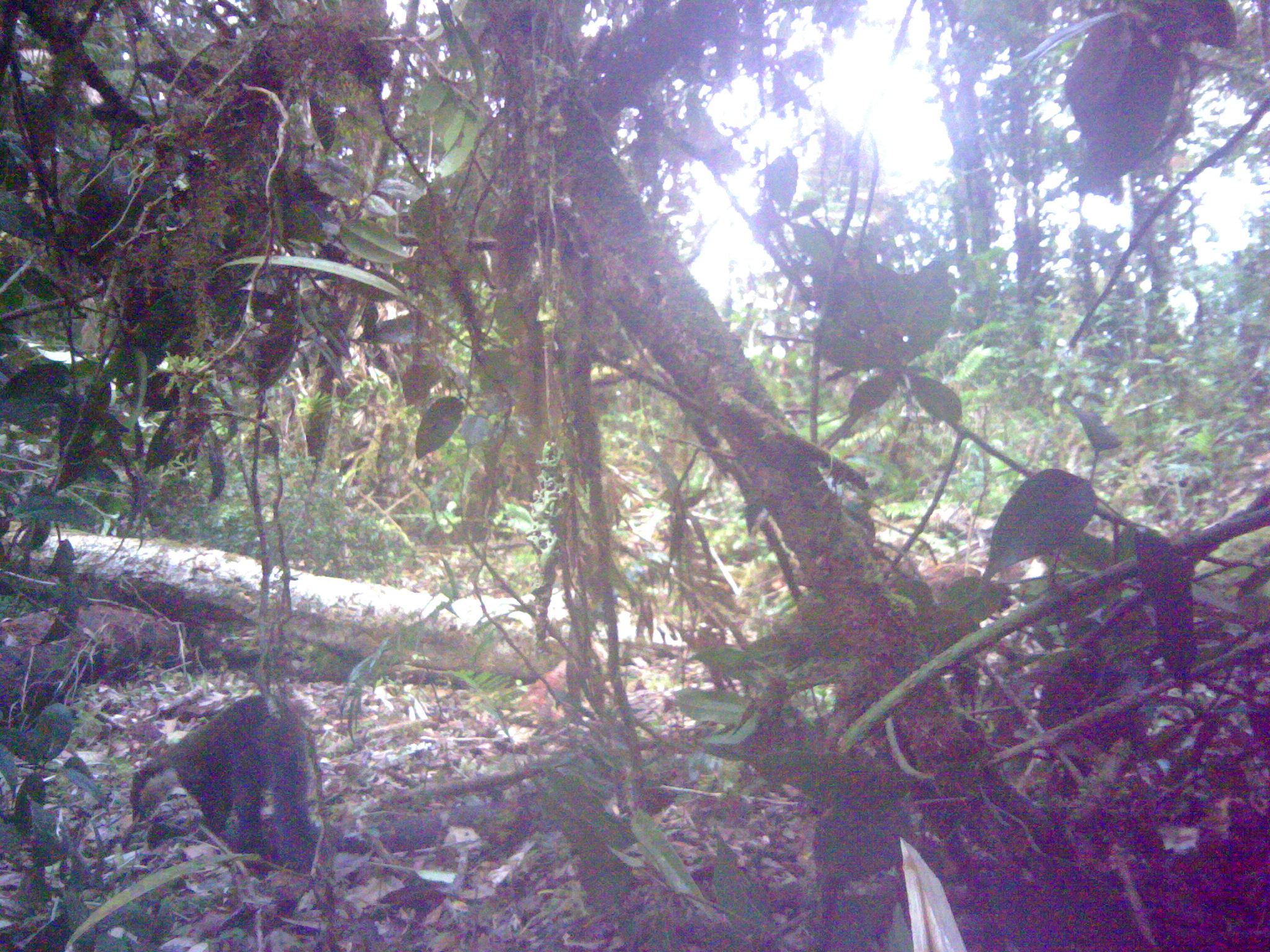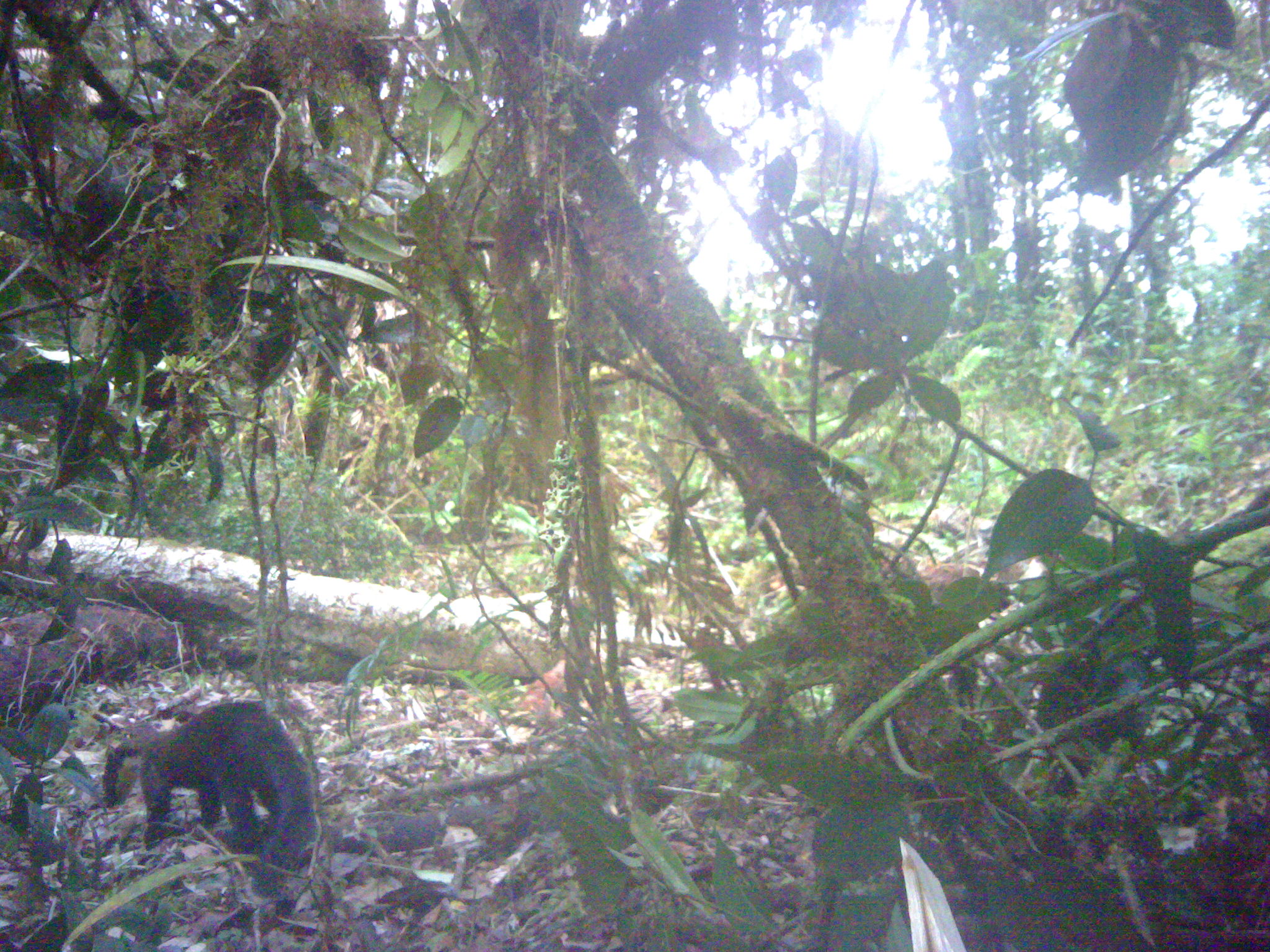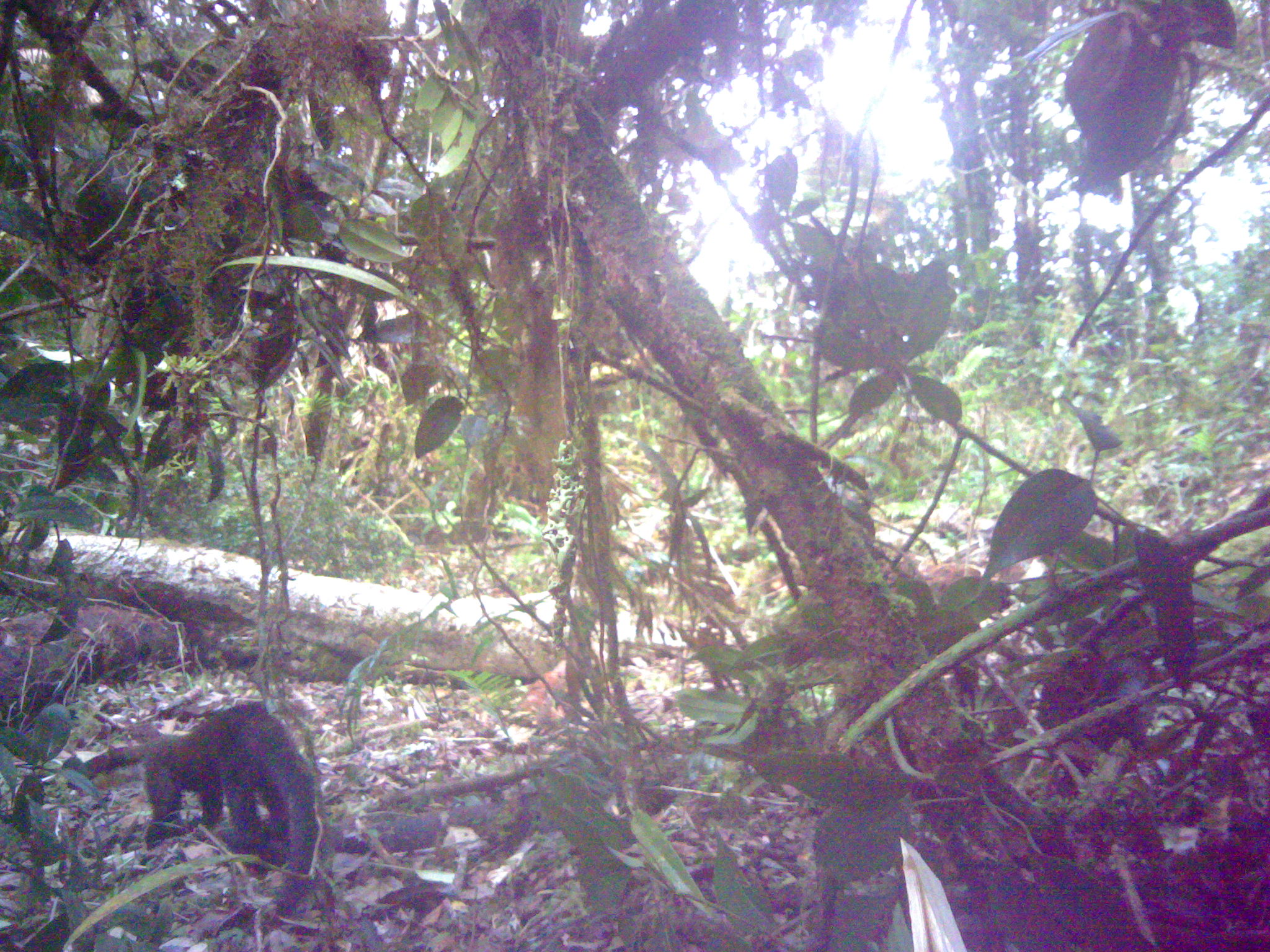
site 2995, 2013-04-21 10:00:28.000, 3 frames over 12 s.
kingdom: Animalia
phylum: Chordata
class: Mammalia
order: Carnivora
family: Mustelidae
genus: Martes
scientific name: Martes flavigula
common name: yellow-throated marten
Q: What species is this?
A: Martes flavigula (yellow-throated marten).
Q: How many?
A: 1.